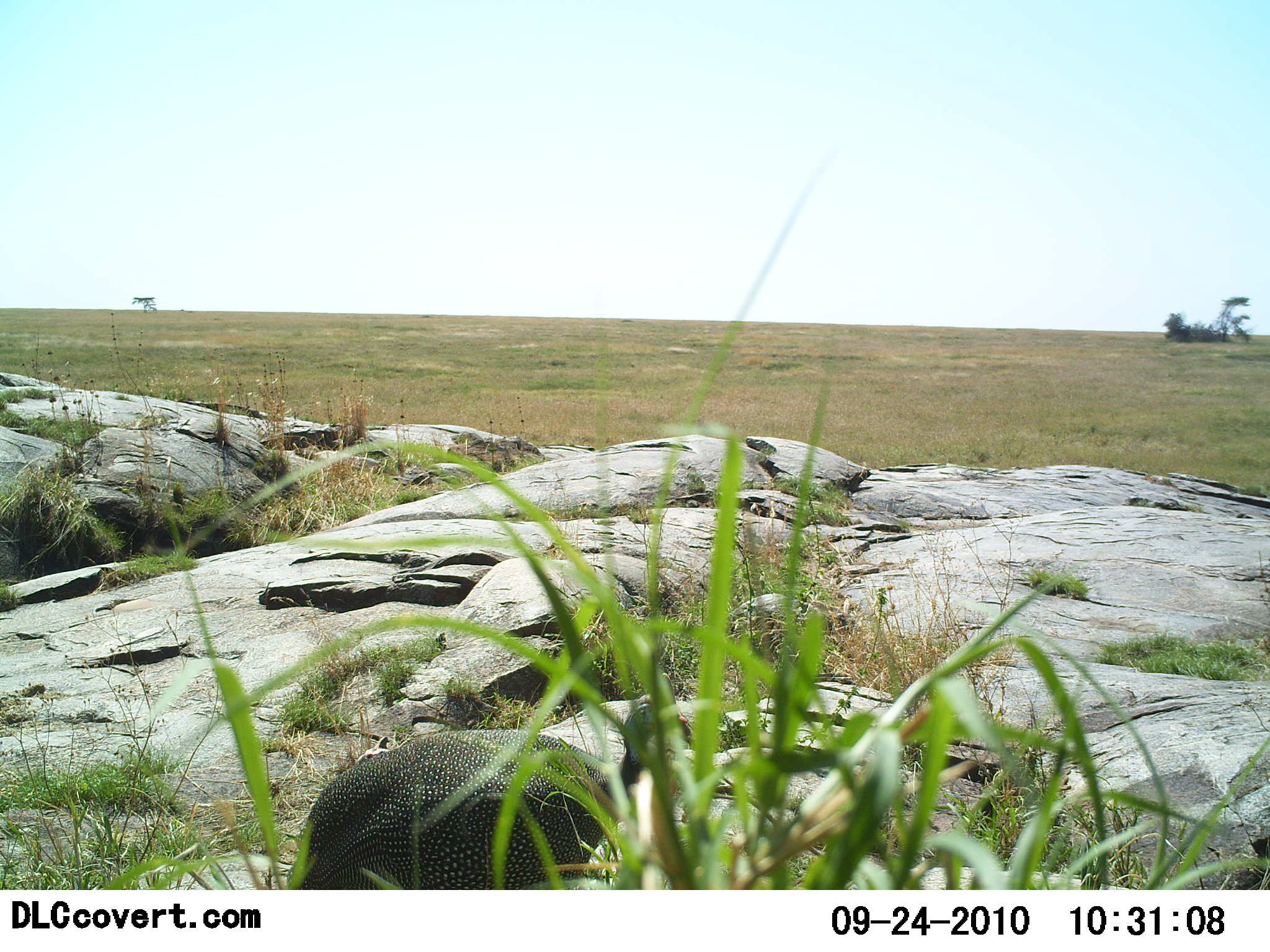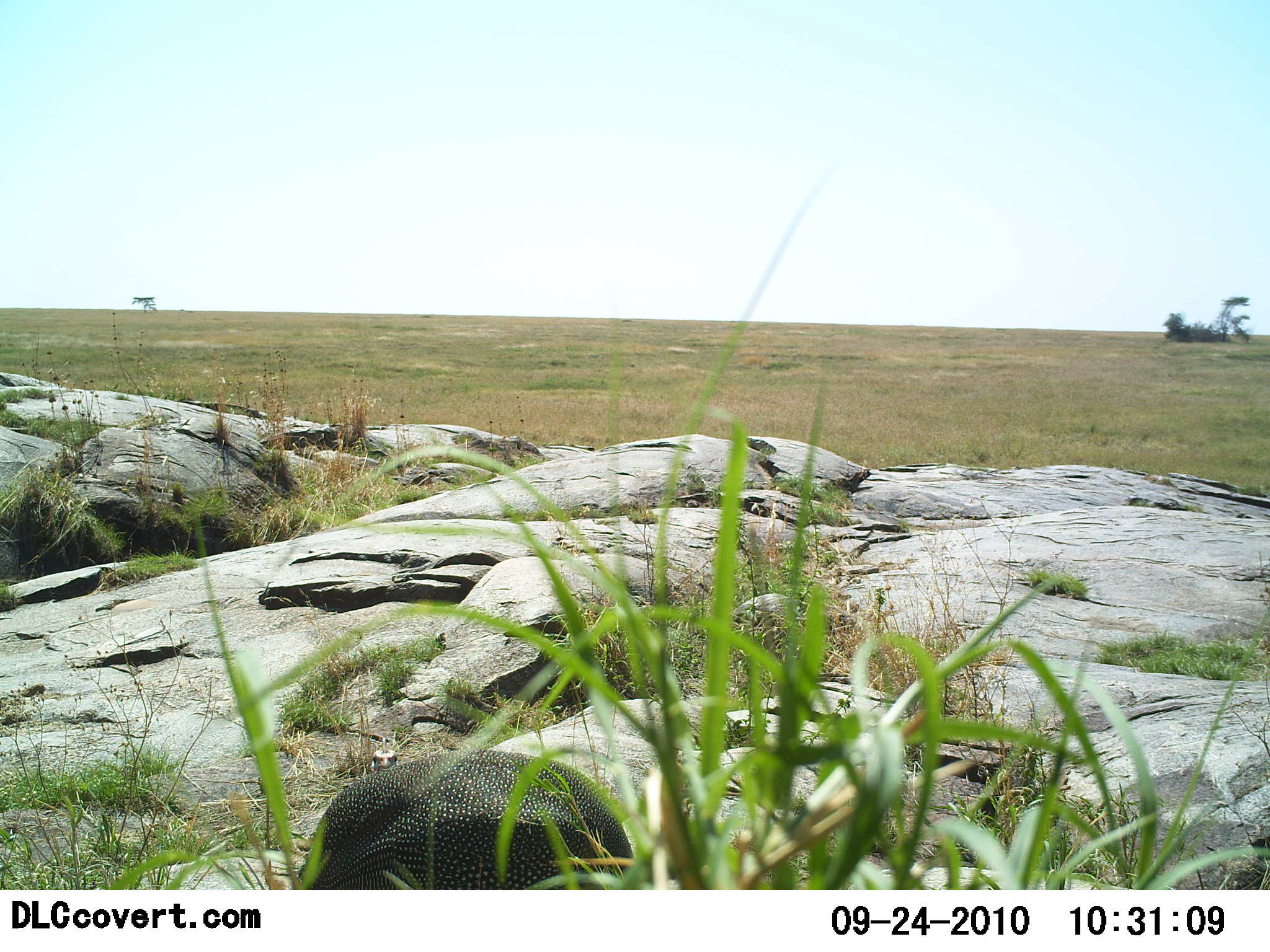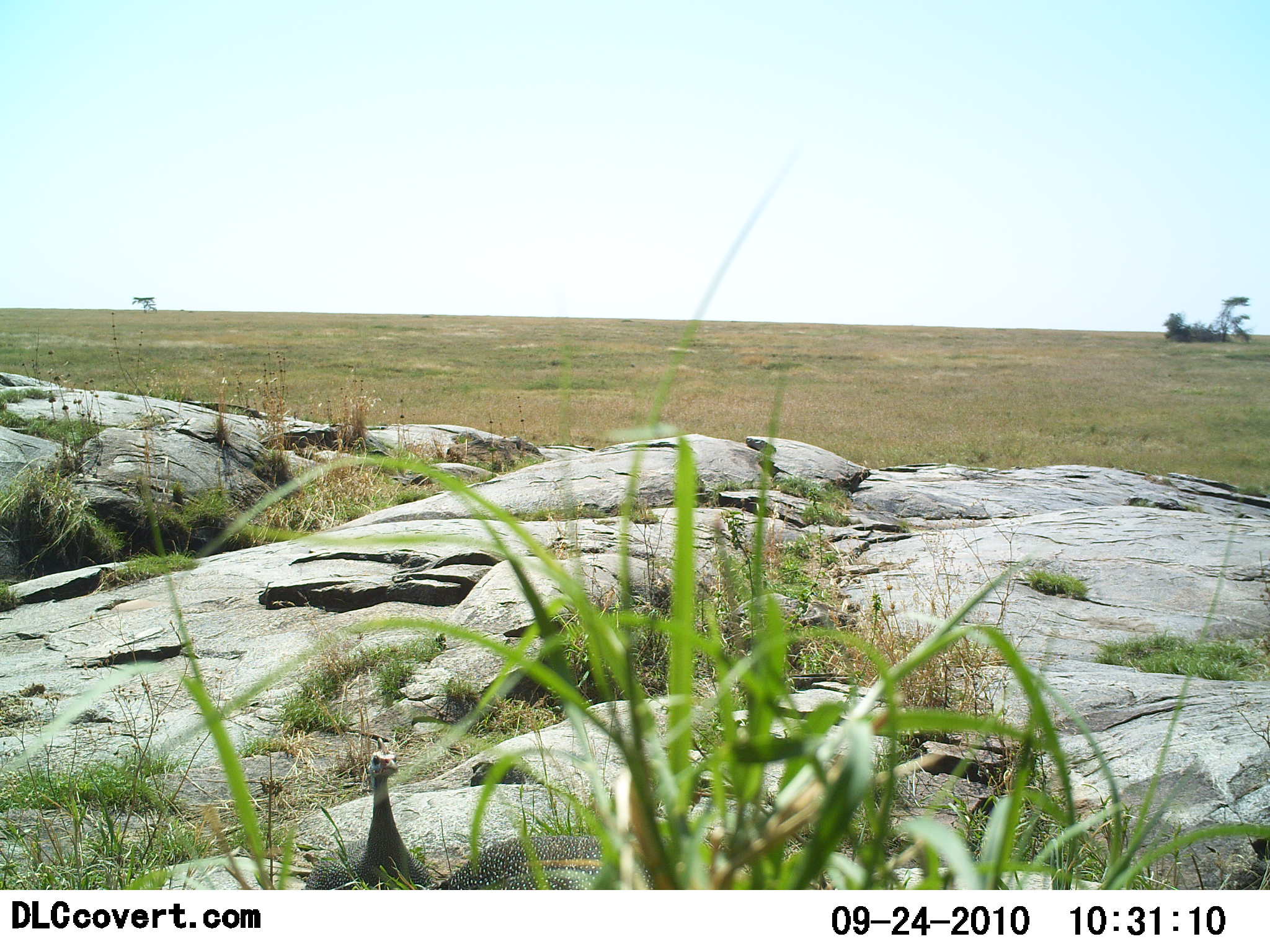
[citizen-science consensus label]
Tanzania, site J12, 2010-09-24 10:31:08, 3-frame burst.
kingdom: Animalia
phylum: Chordata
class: Aves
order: Galliformes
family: Numididae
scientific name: Numididae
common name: guinea fowl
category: guineafowl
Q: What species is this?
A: Guineafowl (guinea fowl) (Numididae).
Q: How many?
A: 2.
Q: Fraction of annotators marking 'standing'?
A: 42%.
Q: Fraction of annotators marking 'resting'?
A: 0%.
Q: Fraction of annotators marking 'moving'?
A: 25%.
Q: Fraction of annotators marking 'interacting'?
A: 0%.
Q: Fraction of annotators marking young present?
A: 0%.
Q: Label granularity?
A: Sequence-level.